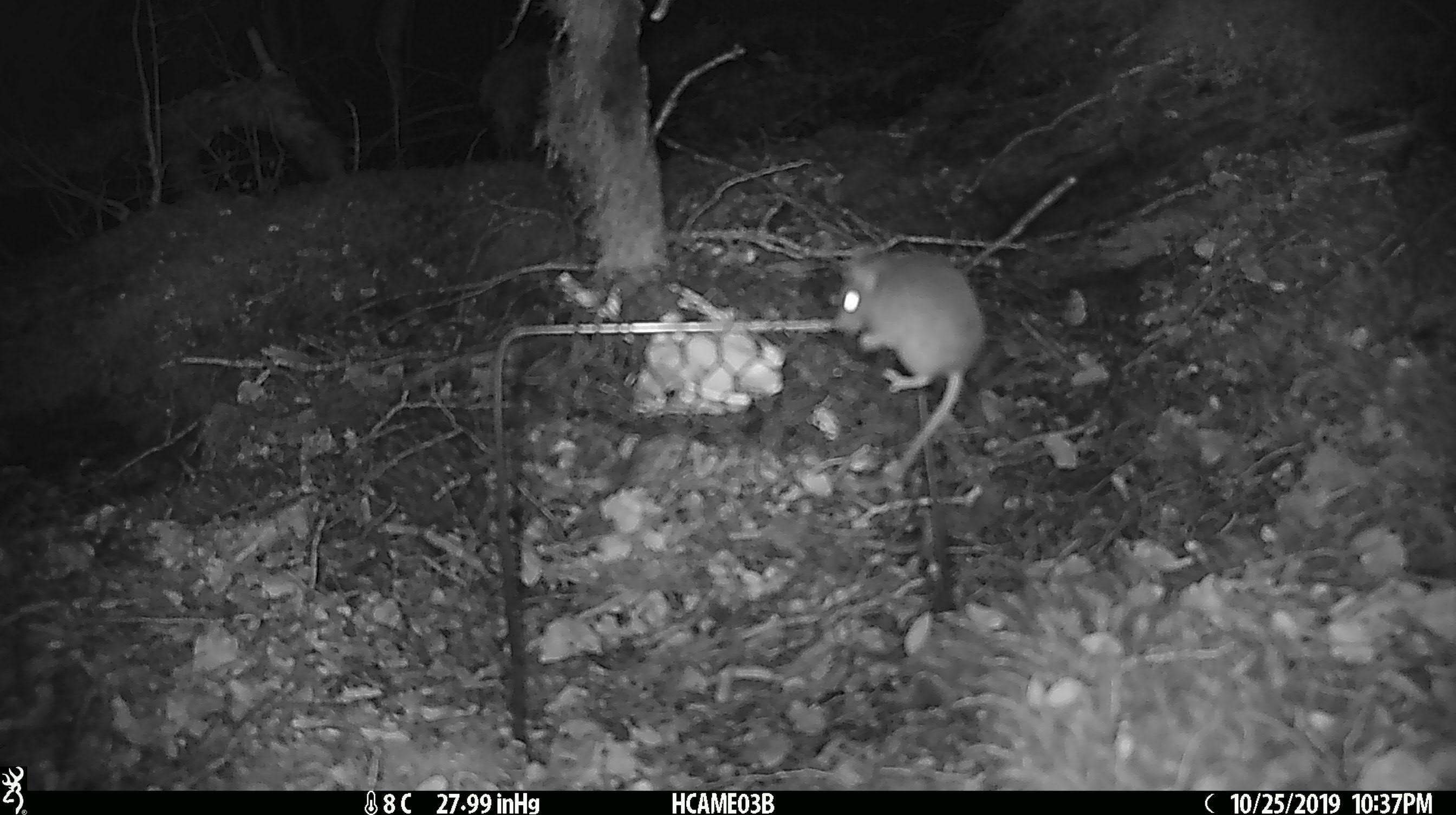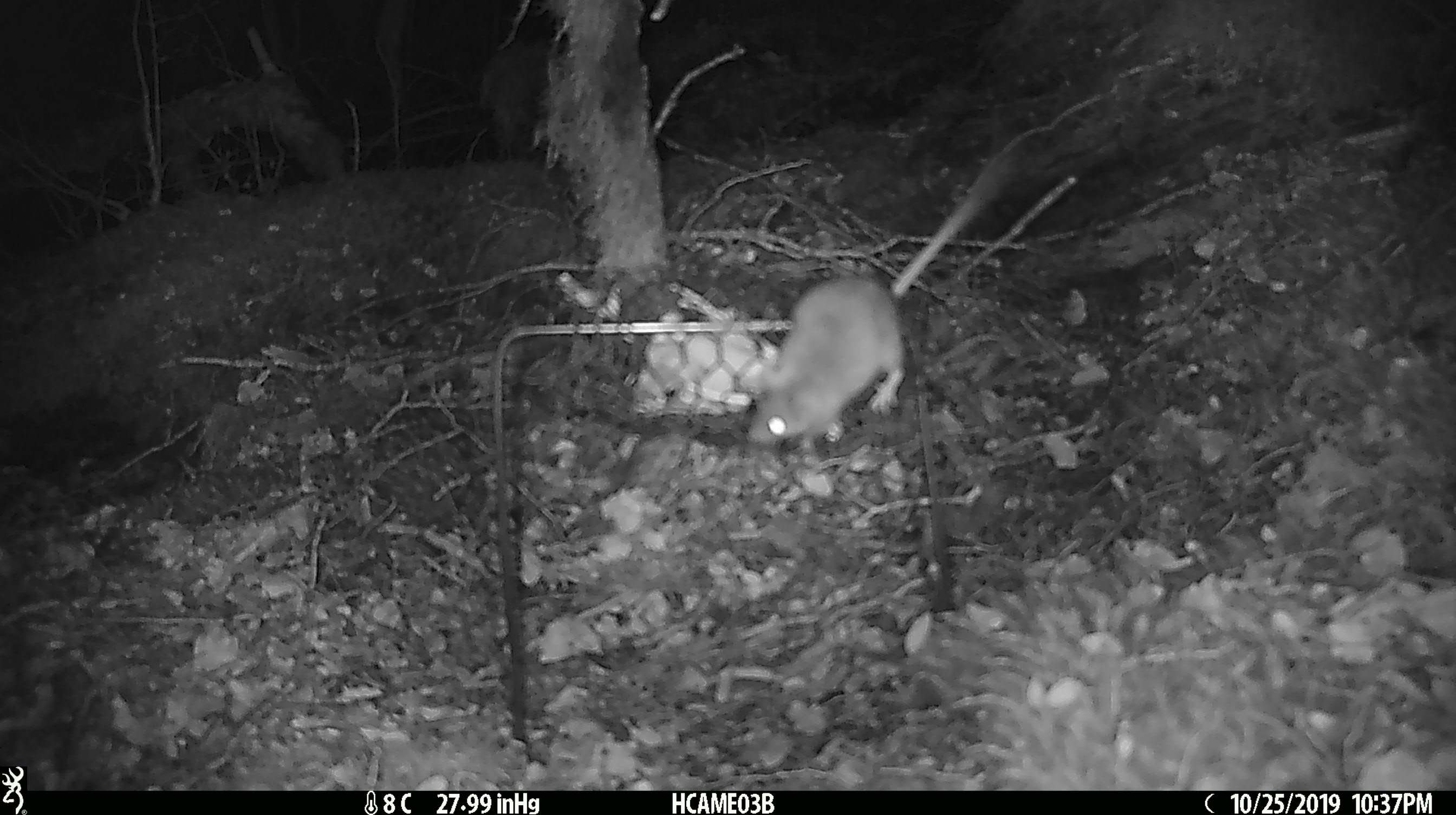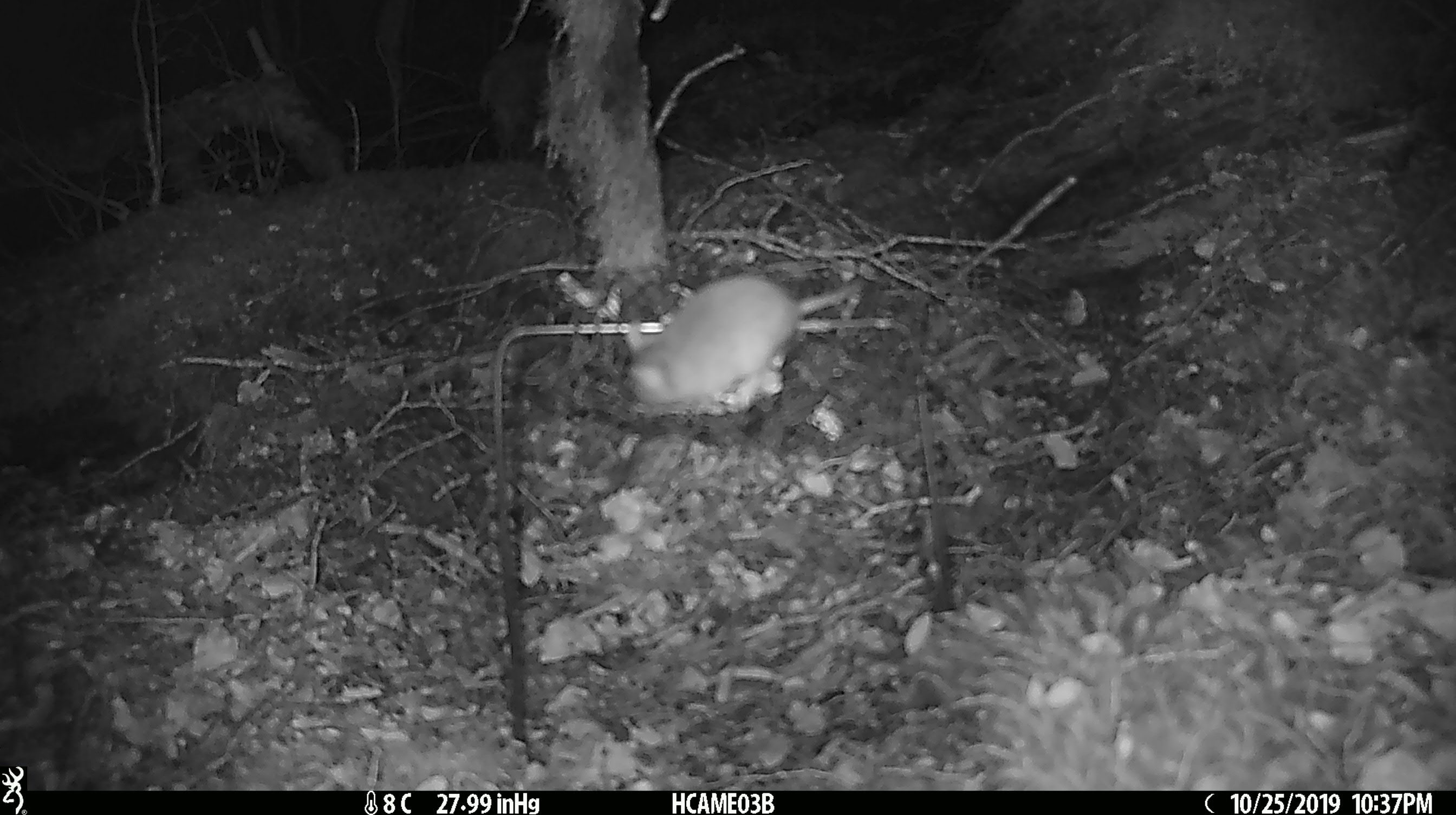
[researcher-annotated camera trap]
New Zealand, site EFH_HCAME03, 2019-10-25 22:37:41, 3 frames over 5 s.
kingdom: Animalia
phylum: Chordata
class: Mammalia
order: Rodentia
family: Muridae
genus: Mus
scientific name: Mus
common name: mouse